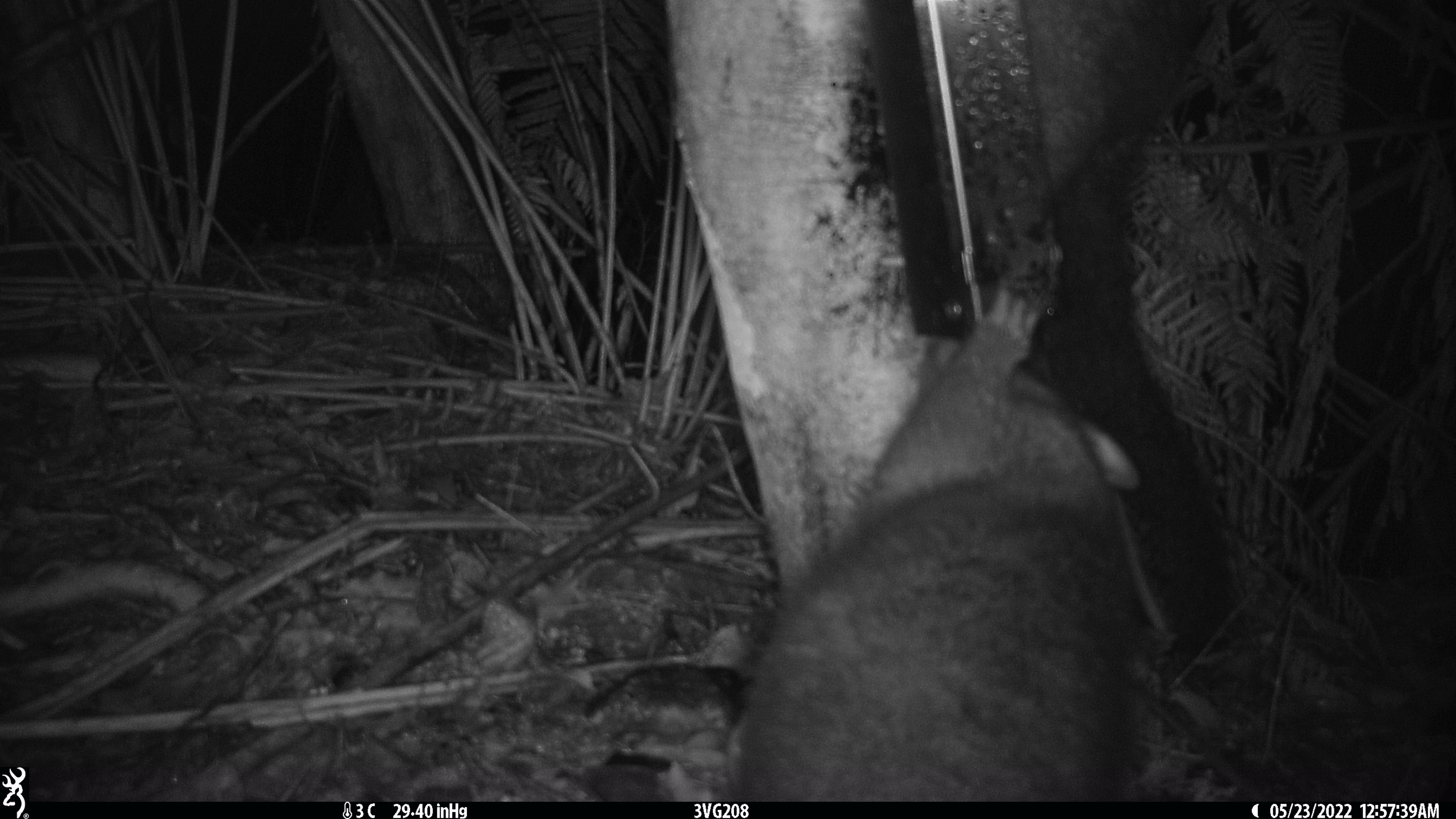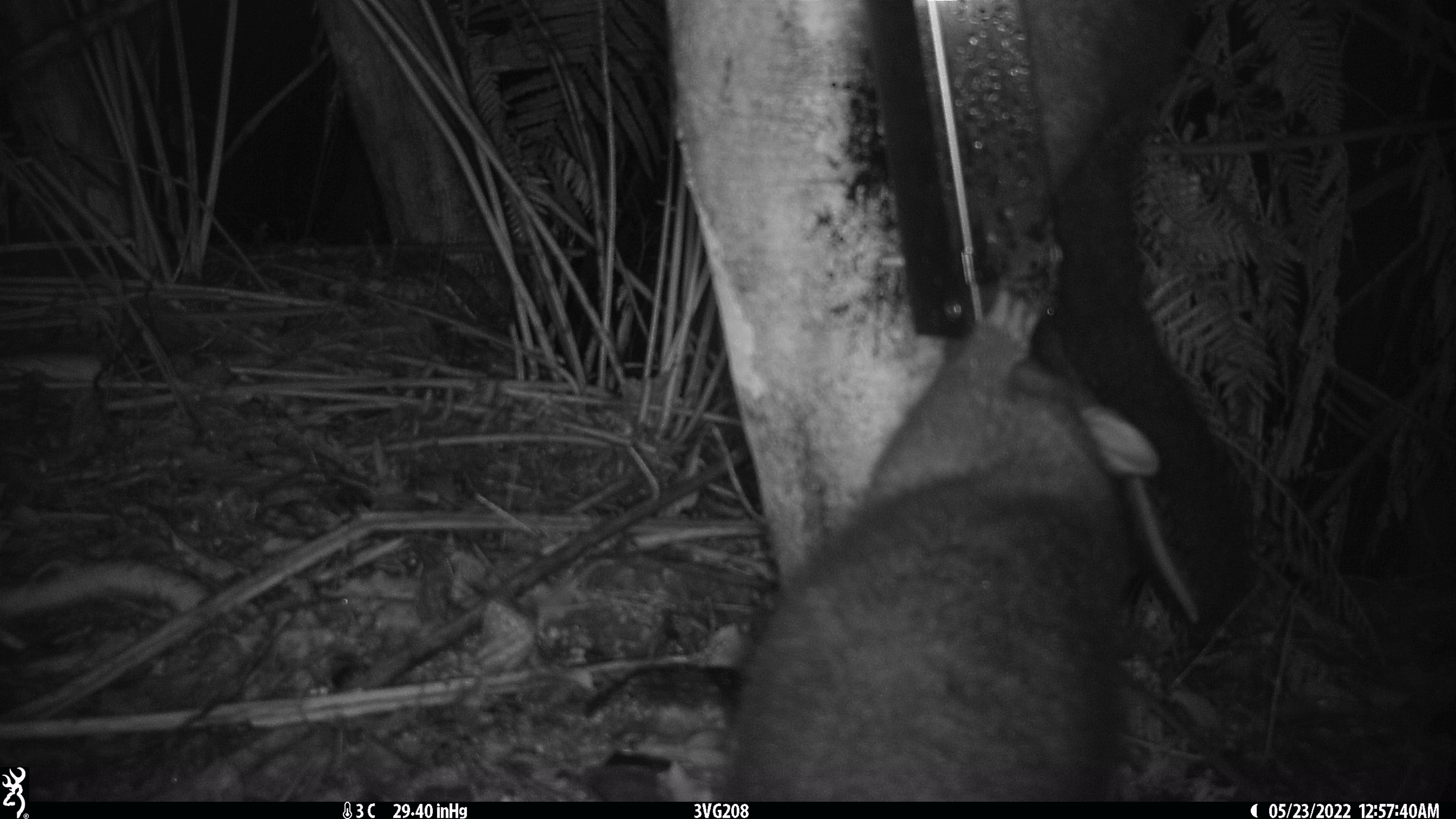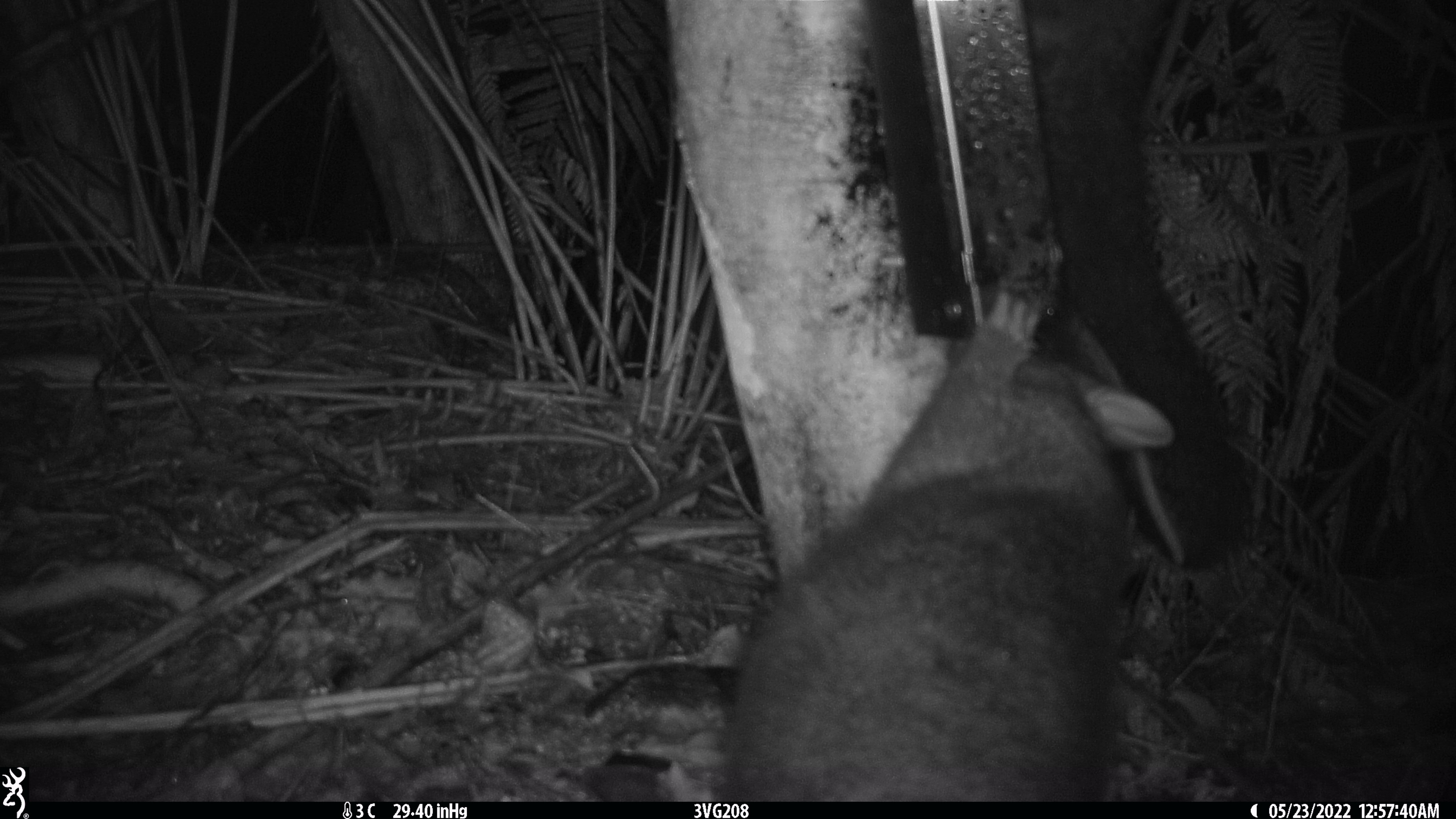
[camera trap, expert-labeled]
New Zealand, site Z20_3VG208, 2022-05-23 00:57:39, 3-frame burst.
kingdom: Animalia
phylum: Chordata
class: Mammalia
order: Diprotodontia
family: Phalangeridae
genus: Trichosurus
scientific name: Trichosurus vulpecula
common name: common brushtail possum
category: possum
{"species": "possum (common brushtail possum) (Trichosurus vulpecula)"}